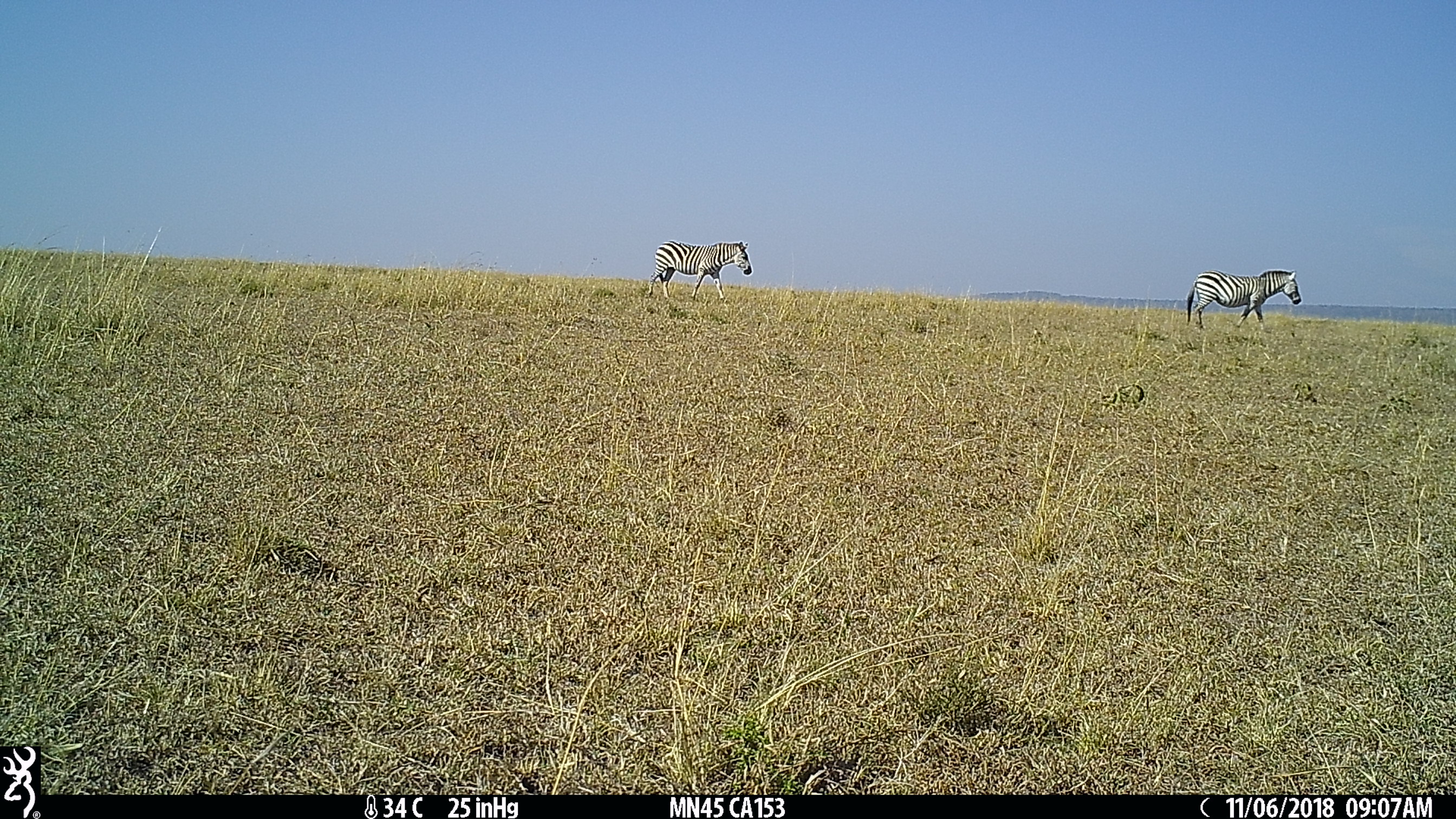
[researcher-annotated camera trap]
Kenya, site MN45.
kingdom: Animalia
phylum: Chordata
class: Mammalia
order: Perissodactyla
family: Equidae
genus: Equus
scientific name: Equus quagga burchellii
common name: burchell's zebra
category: zebra